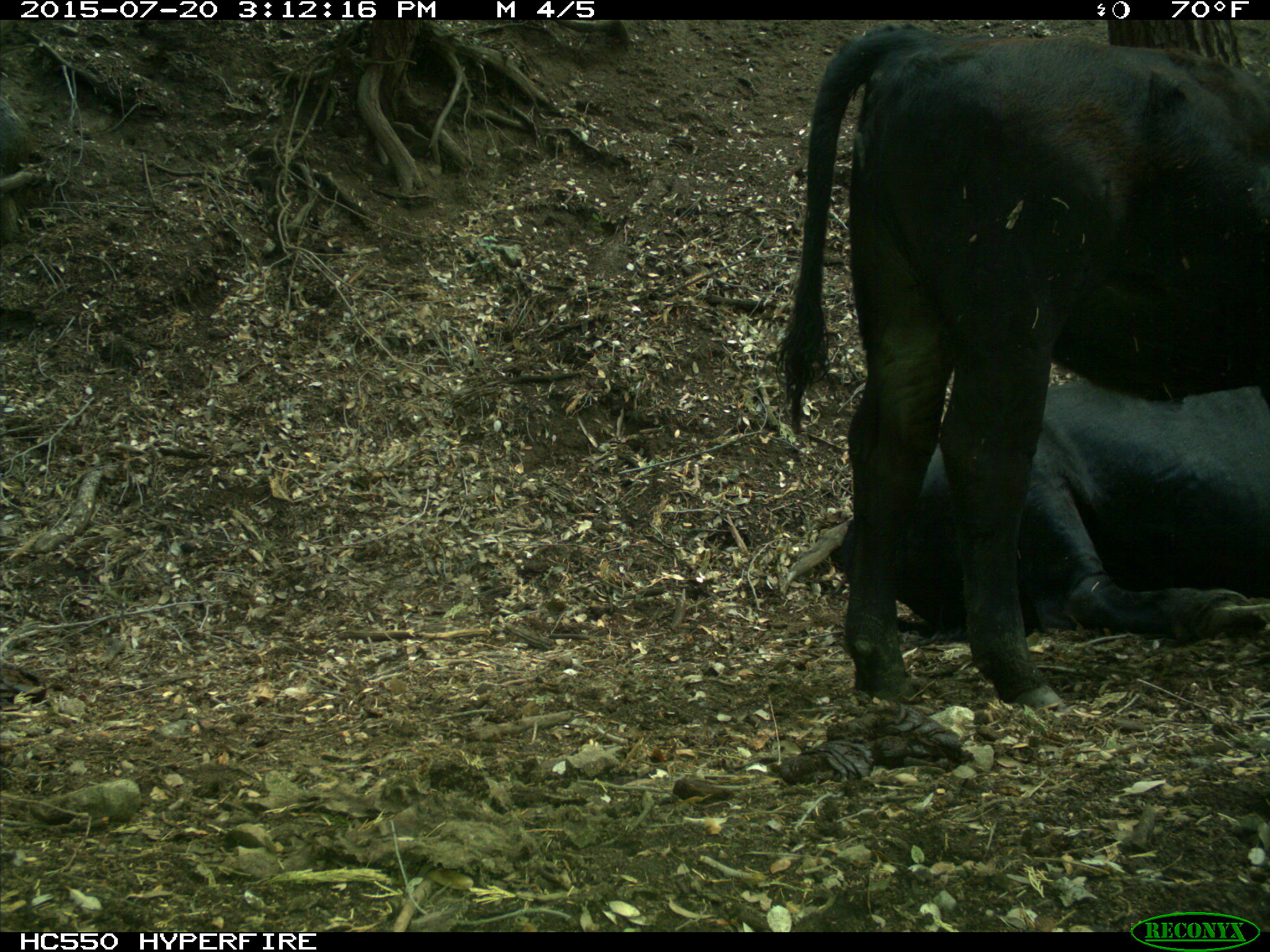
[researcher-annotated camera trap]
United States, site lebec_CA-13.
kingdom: Animalia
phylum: Chordata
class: Mammalia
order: Artiodactyla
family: Bovidae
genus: Bos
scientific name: Bos taurus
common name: domestic cow